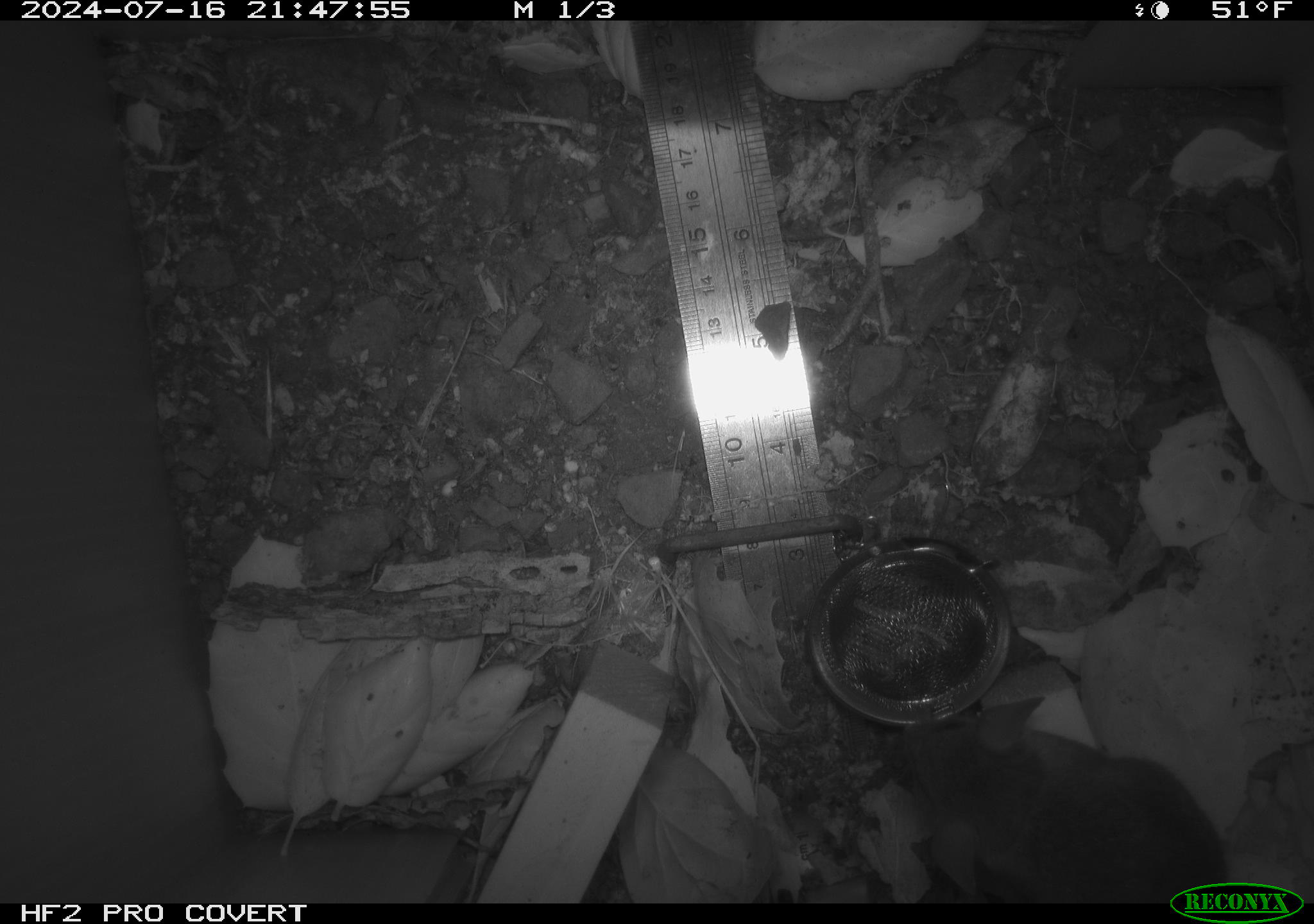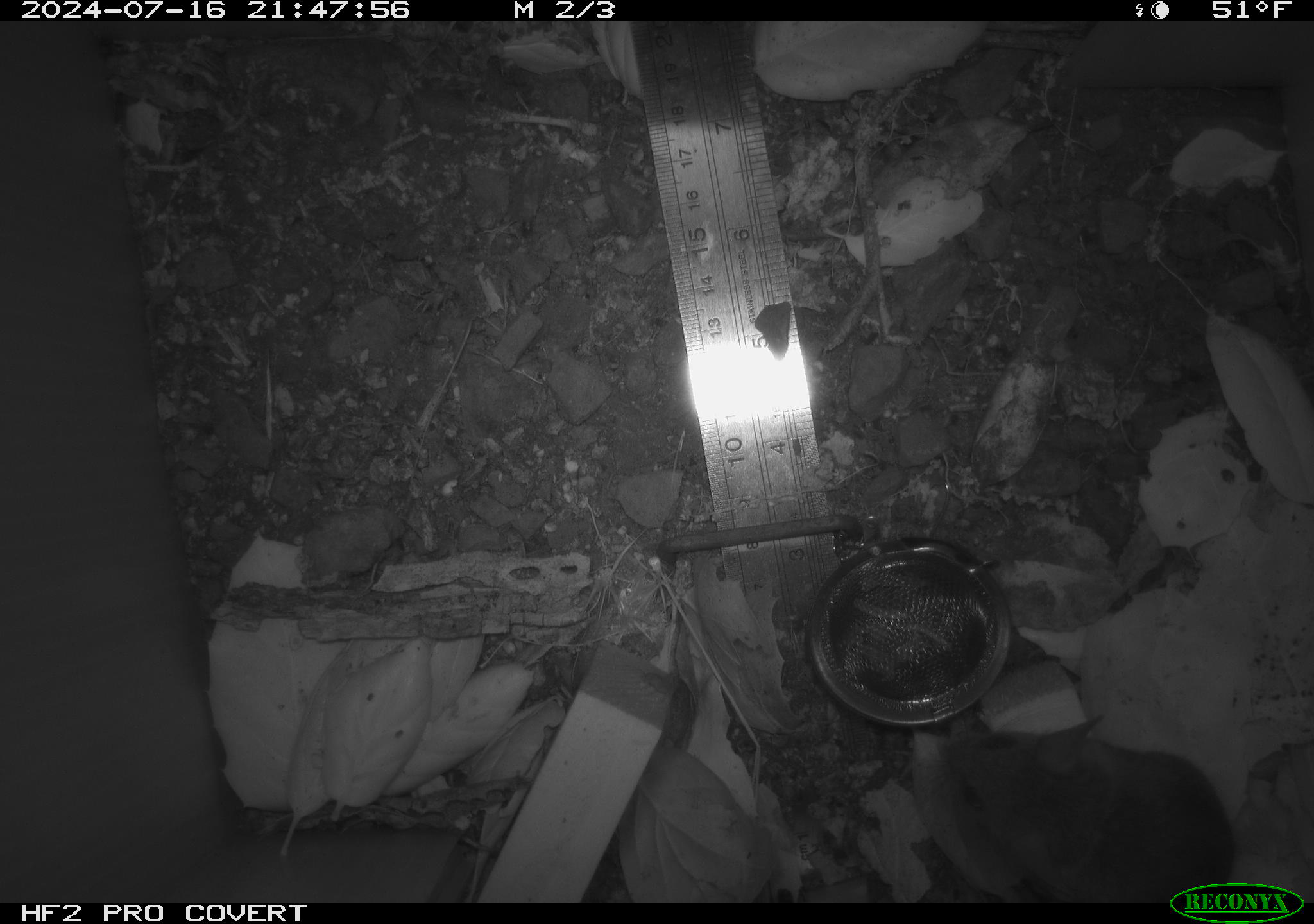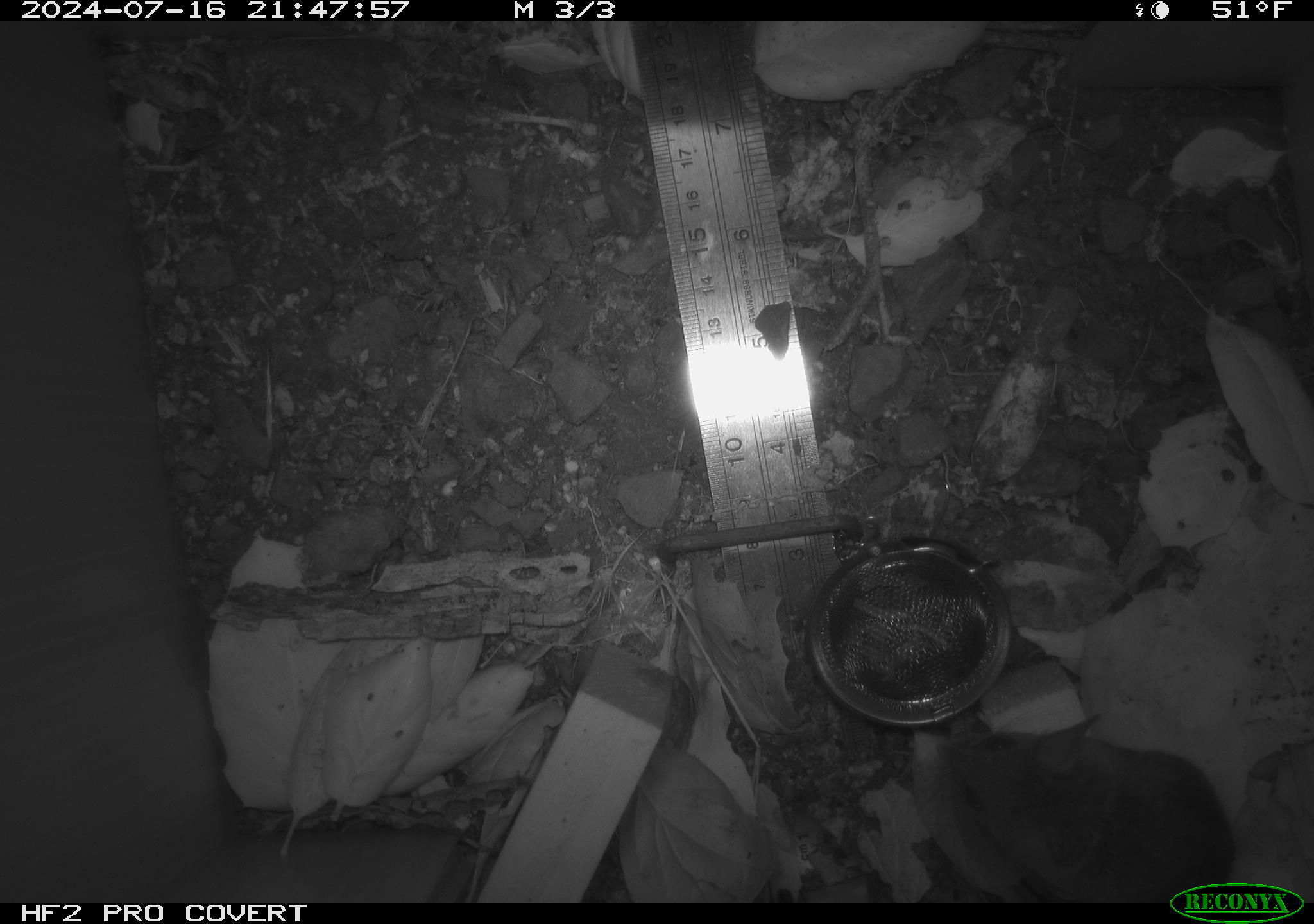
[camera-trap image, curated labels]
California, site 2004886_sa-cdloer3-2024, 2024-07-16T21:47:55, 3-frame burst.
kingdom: Animalia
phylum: Chordata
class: Mammalia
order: Rodentia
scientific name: Rodentia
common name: rodent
Rodent (Rodentia).